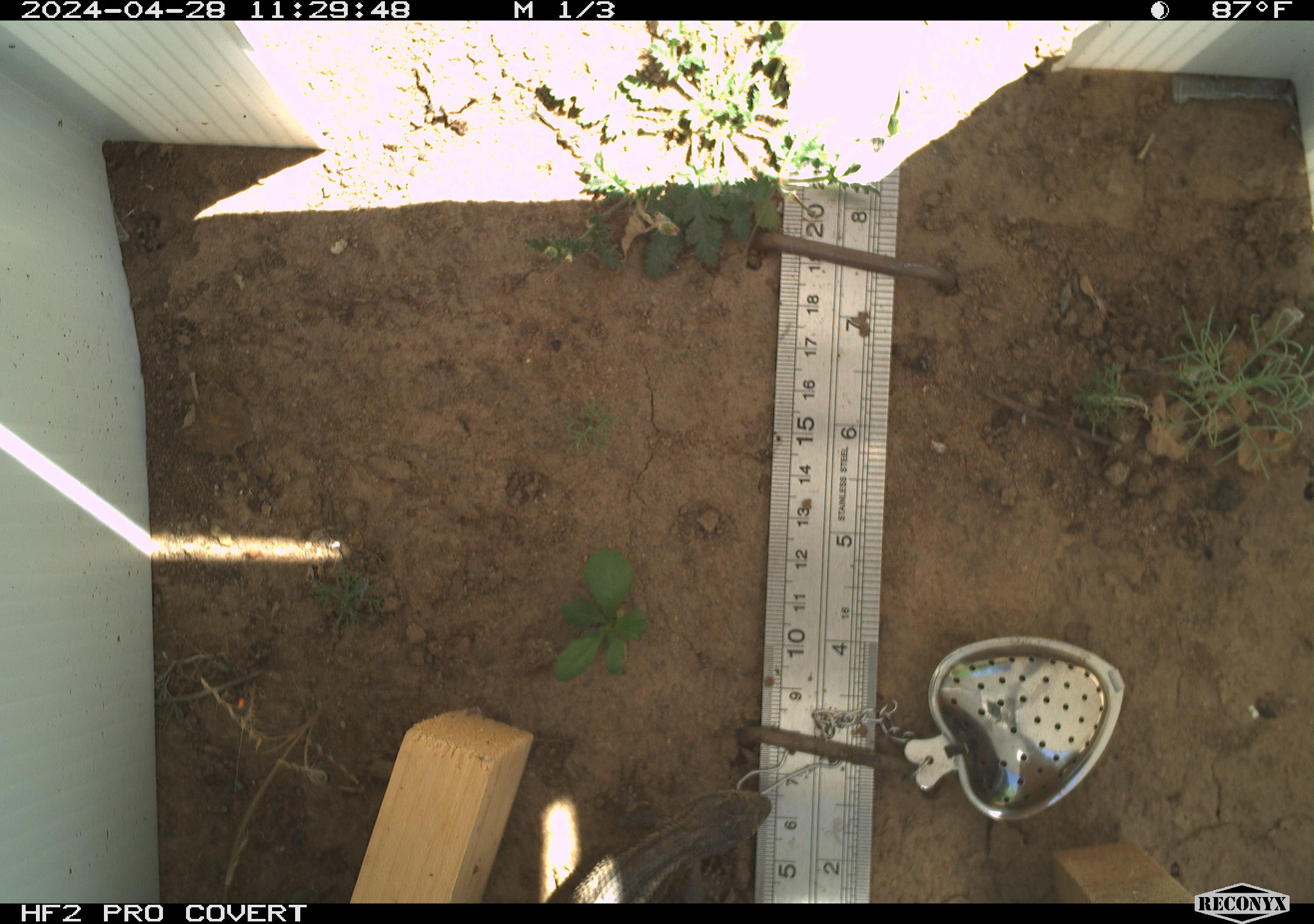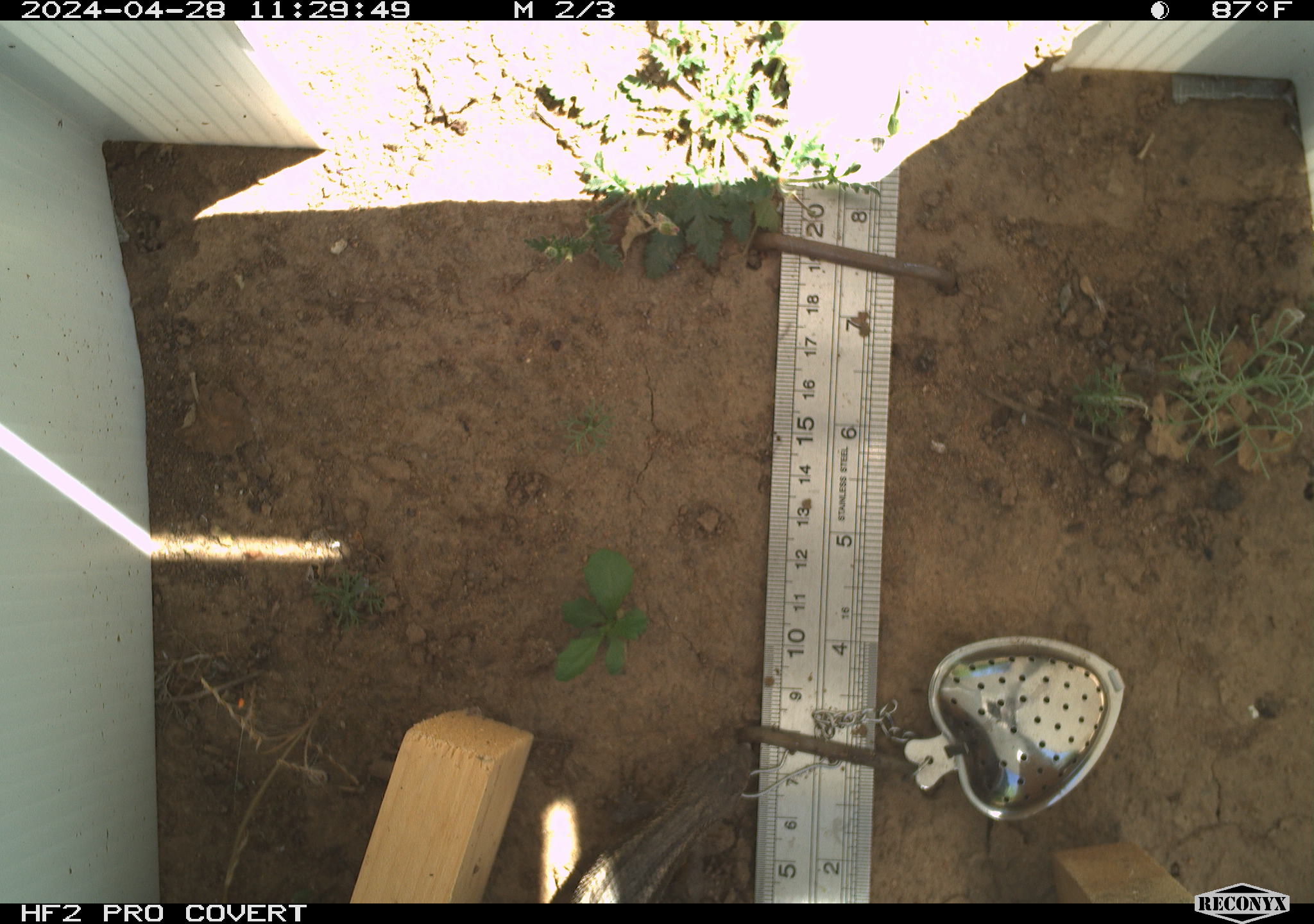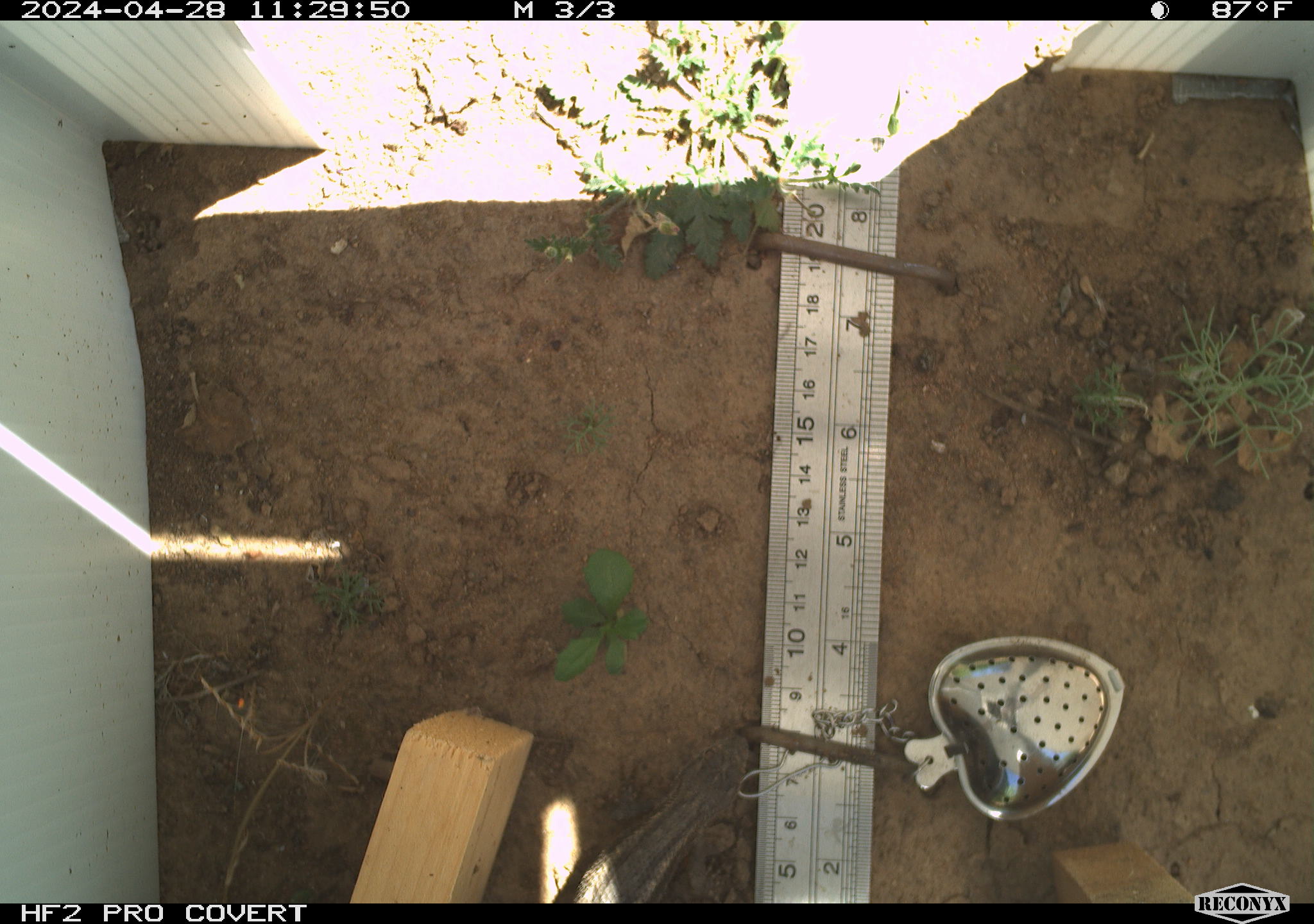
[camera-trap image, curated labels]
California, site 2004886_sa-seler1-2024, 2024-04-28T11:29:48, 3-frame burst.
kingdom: Animalia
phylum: Chordata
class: Reptilia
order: Squamata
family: Phrynosomatidae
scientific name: Phrynosomatidae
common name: phrynosomatid lizards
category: phrynosomatidae family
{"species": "phrynosomatidae family (phrynosomatid lizards) (Phrynosomatidae)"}